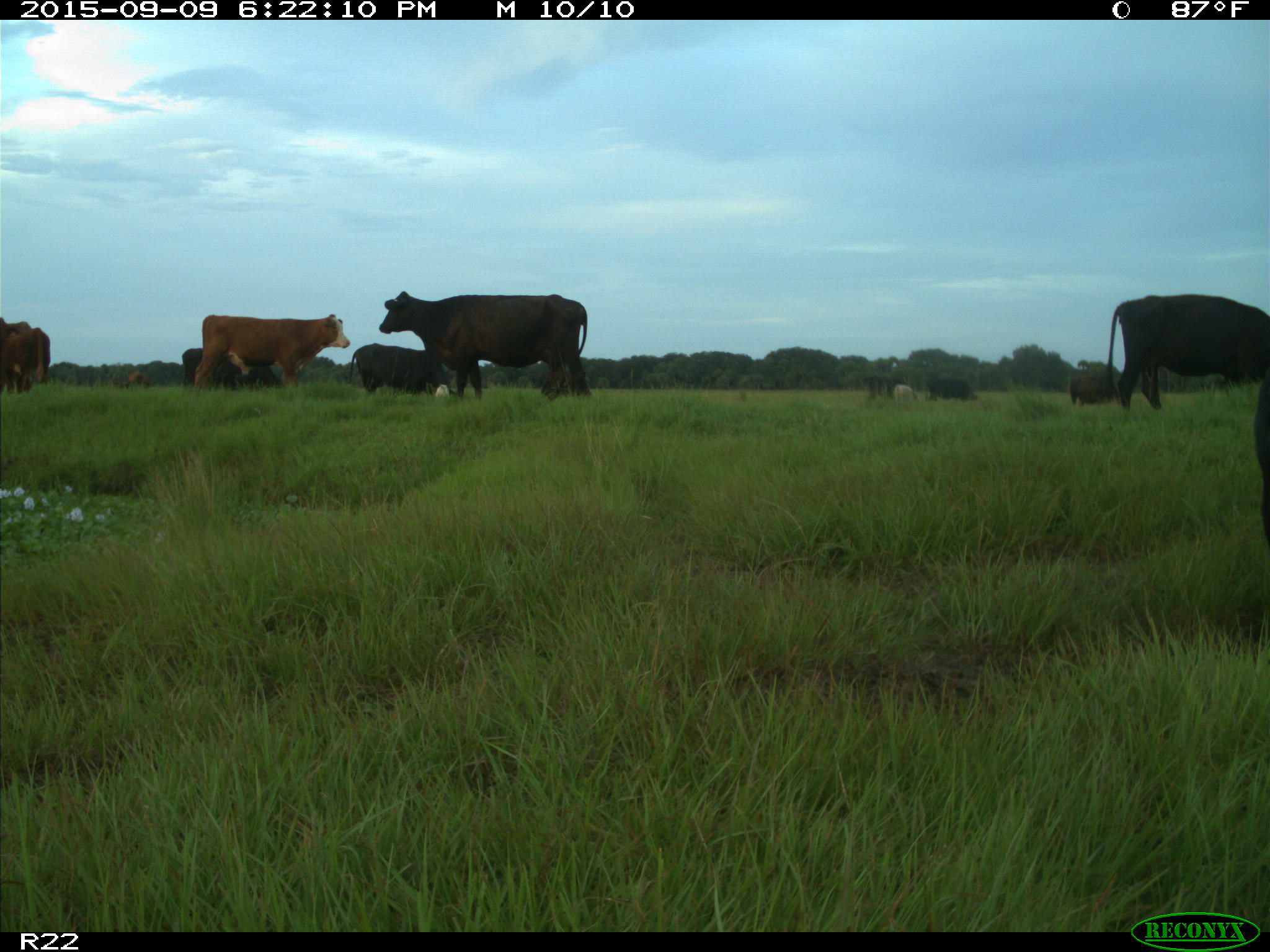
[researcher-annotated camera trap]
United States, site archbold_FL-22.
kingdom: Animalia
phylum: Chordata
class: Mammalia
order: Artiodactyla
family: Bovidae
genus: Bos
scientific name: Bos taurus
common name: domestic cow